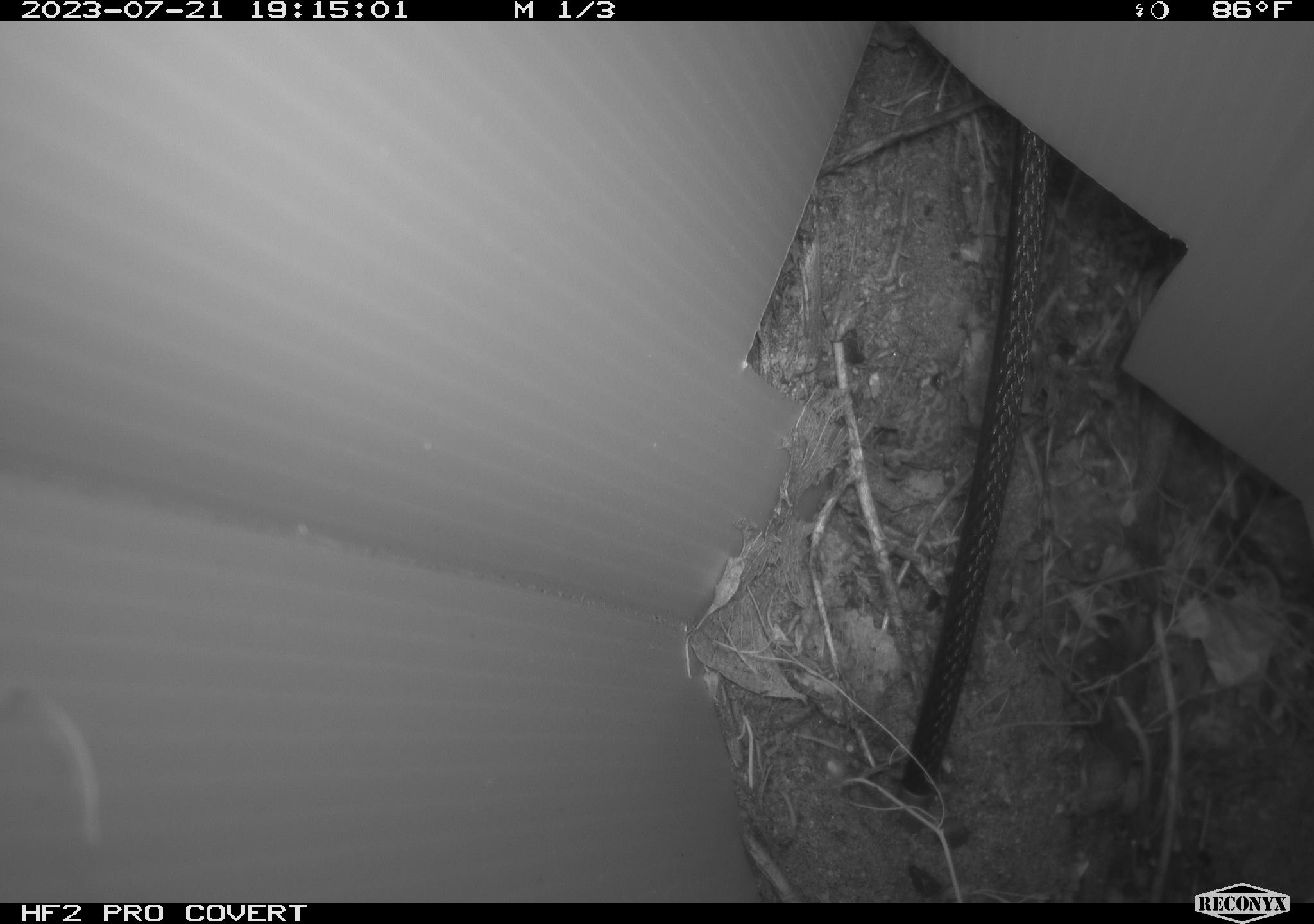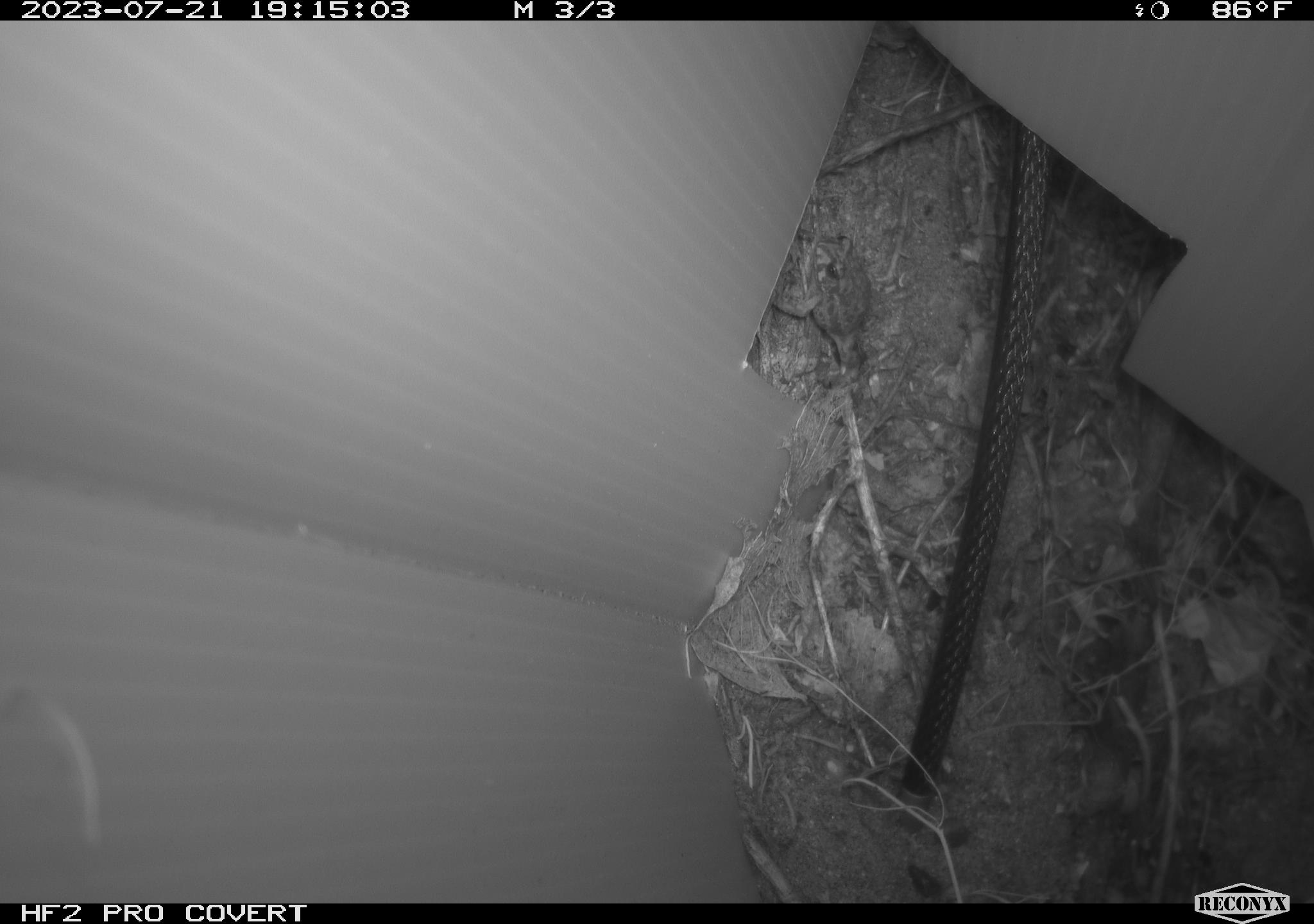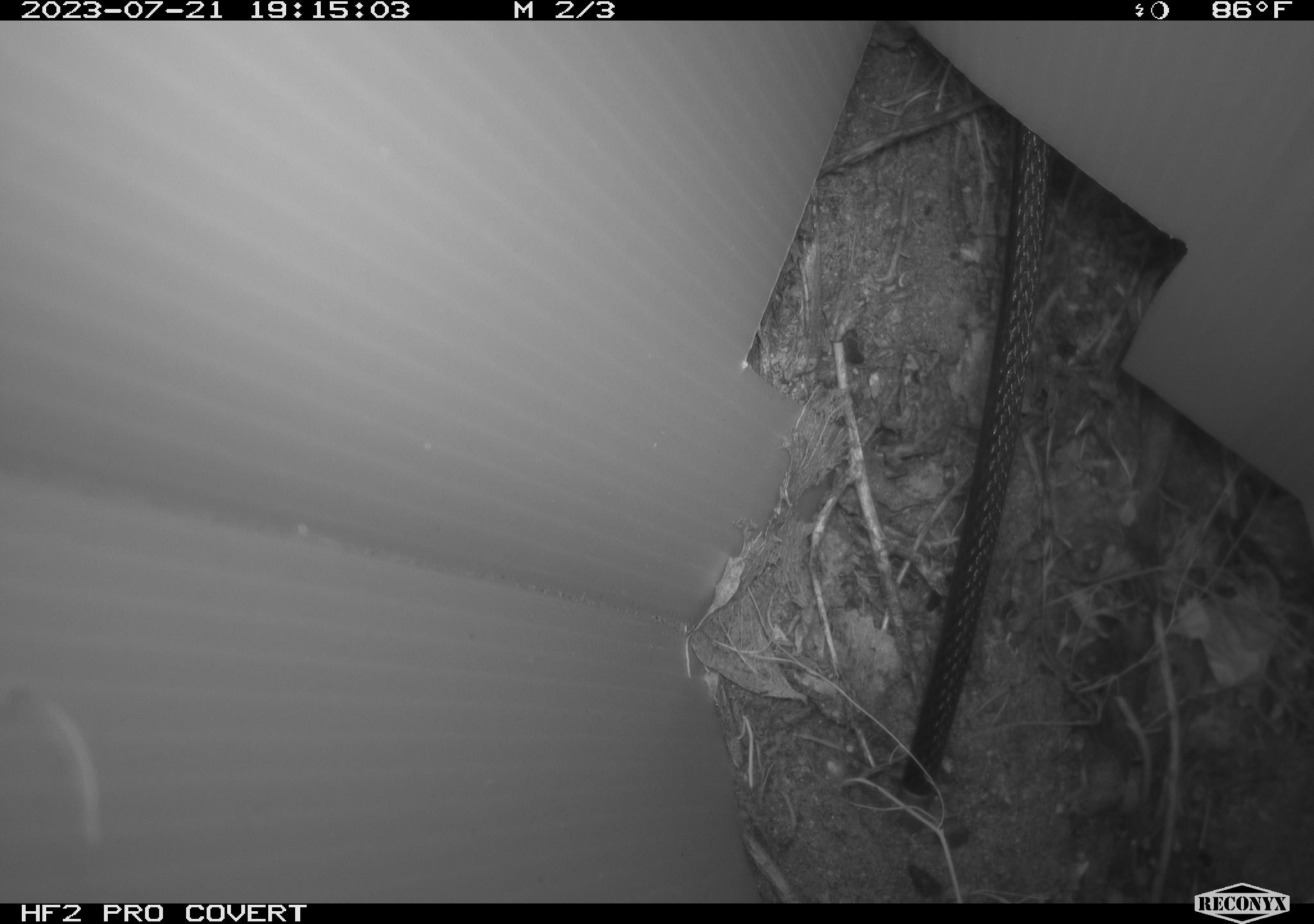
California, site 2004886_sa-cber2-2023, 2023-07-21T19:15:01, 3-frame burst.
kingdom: Animalia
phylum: Chordata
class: Amphibia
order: Anura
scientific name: Anura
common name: frogs